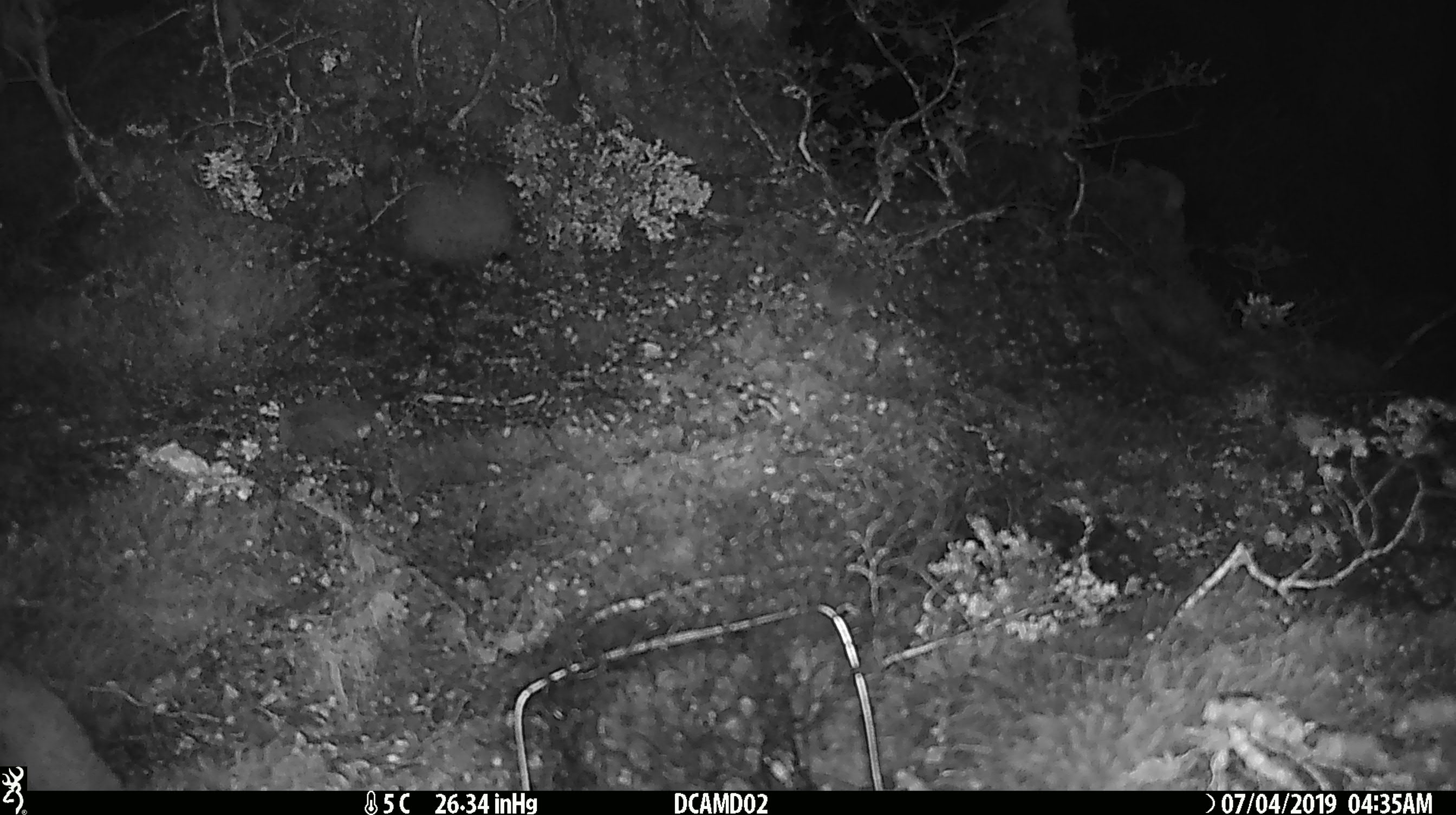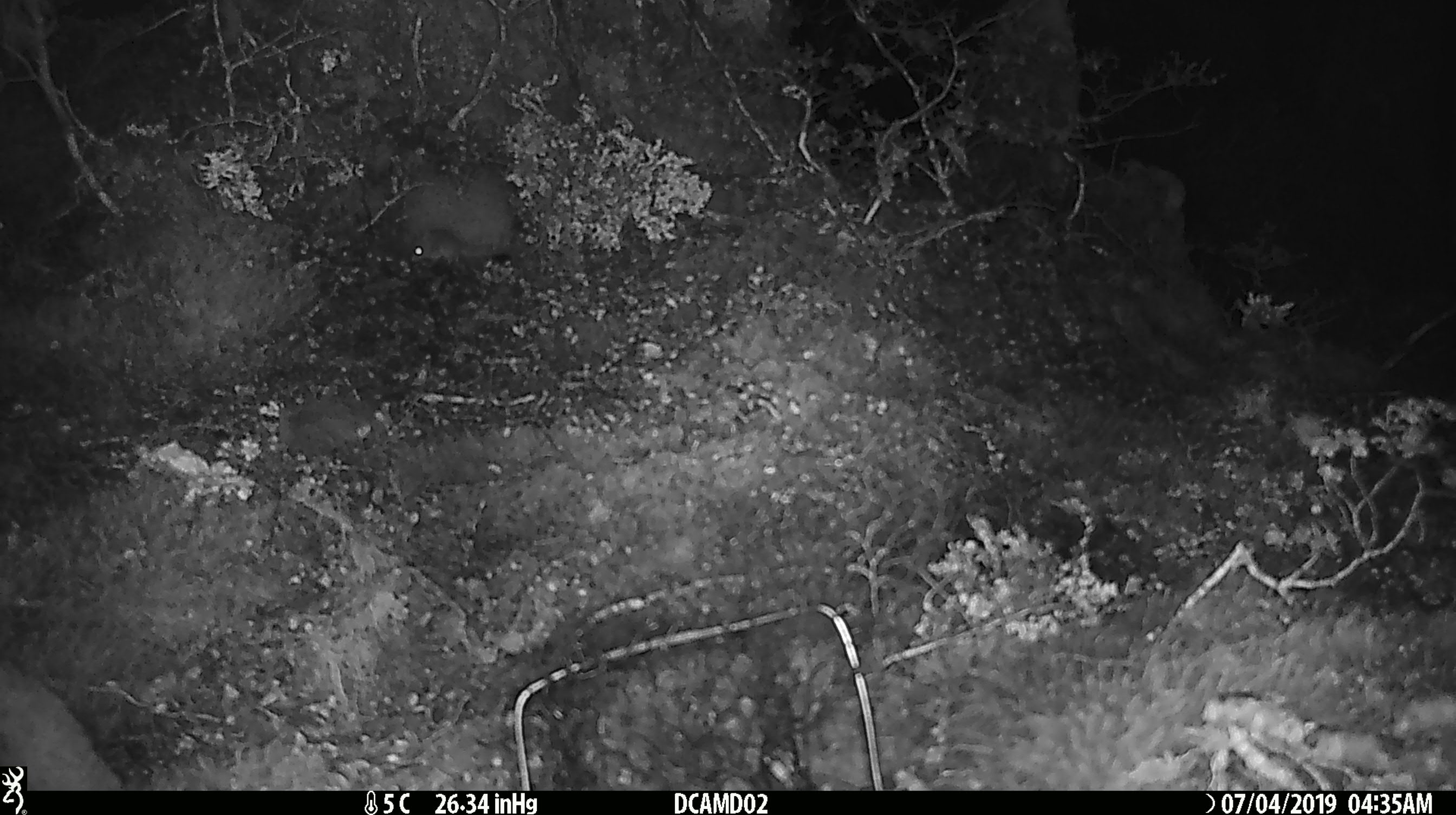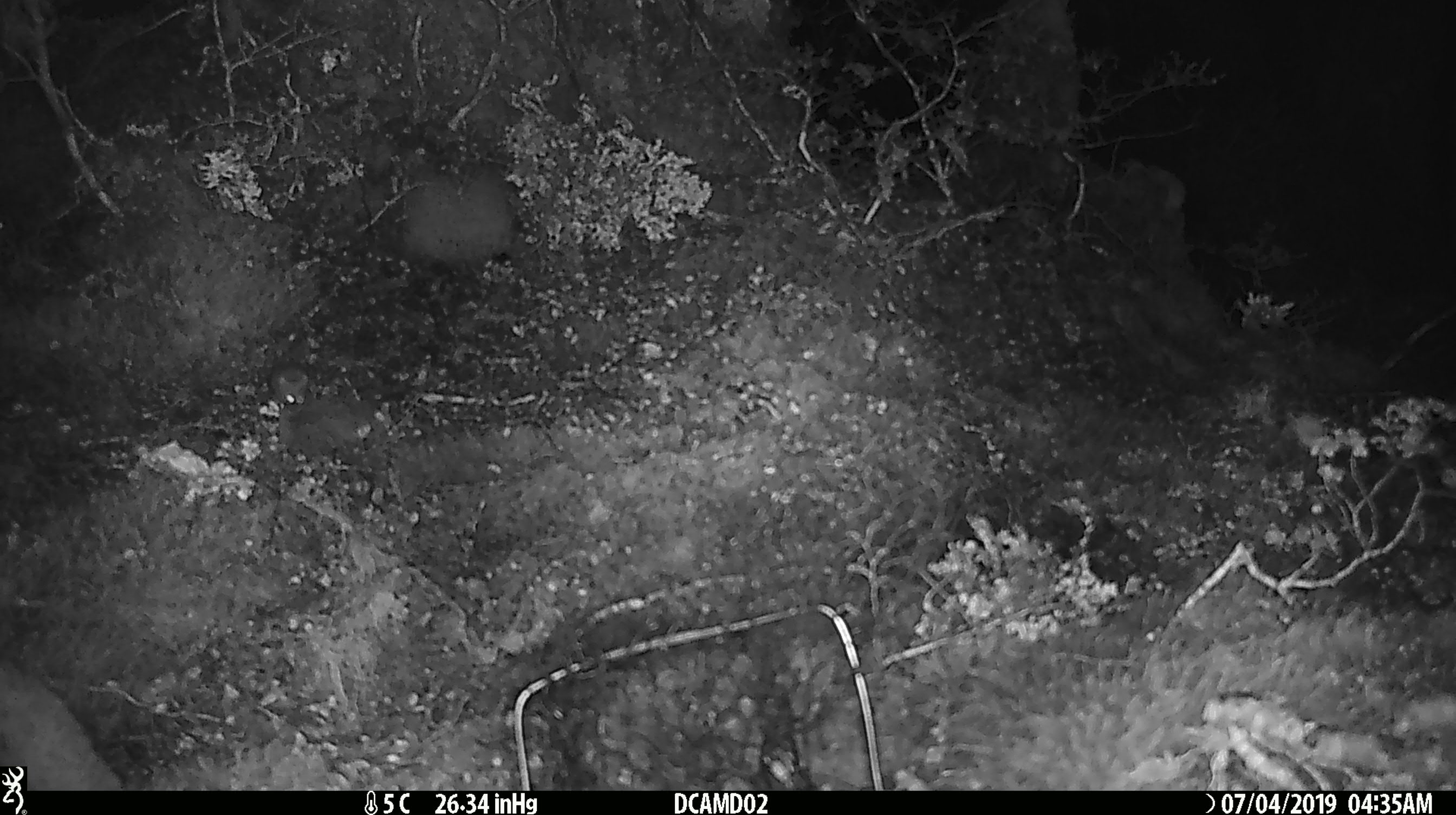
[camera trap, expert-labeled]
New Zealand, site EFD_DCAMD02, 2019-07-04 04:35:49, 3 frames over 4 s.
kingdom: Animalia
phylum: Chordata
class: Mammalia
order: Rodentia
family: Muridae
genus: Mus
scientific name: Mus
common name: mouse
Mouse (Mus).